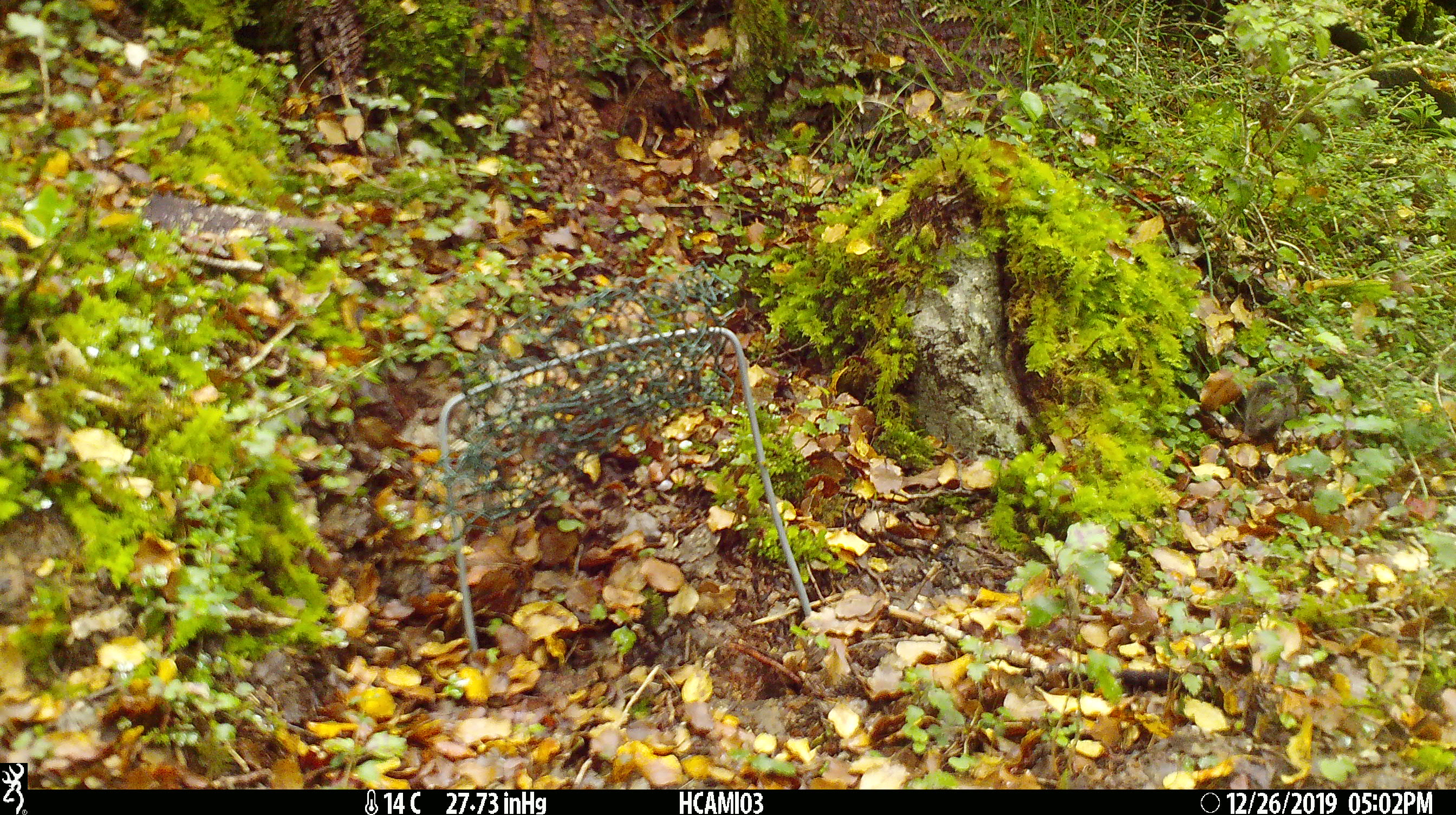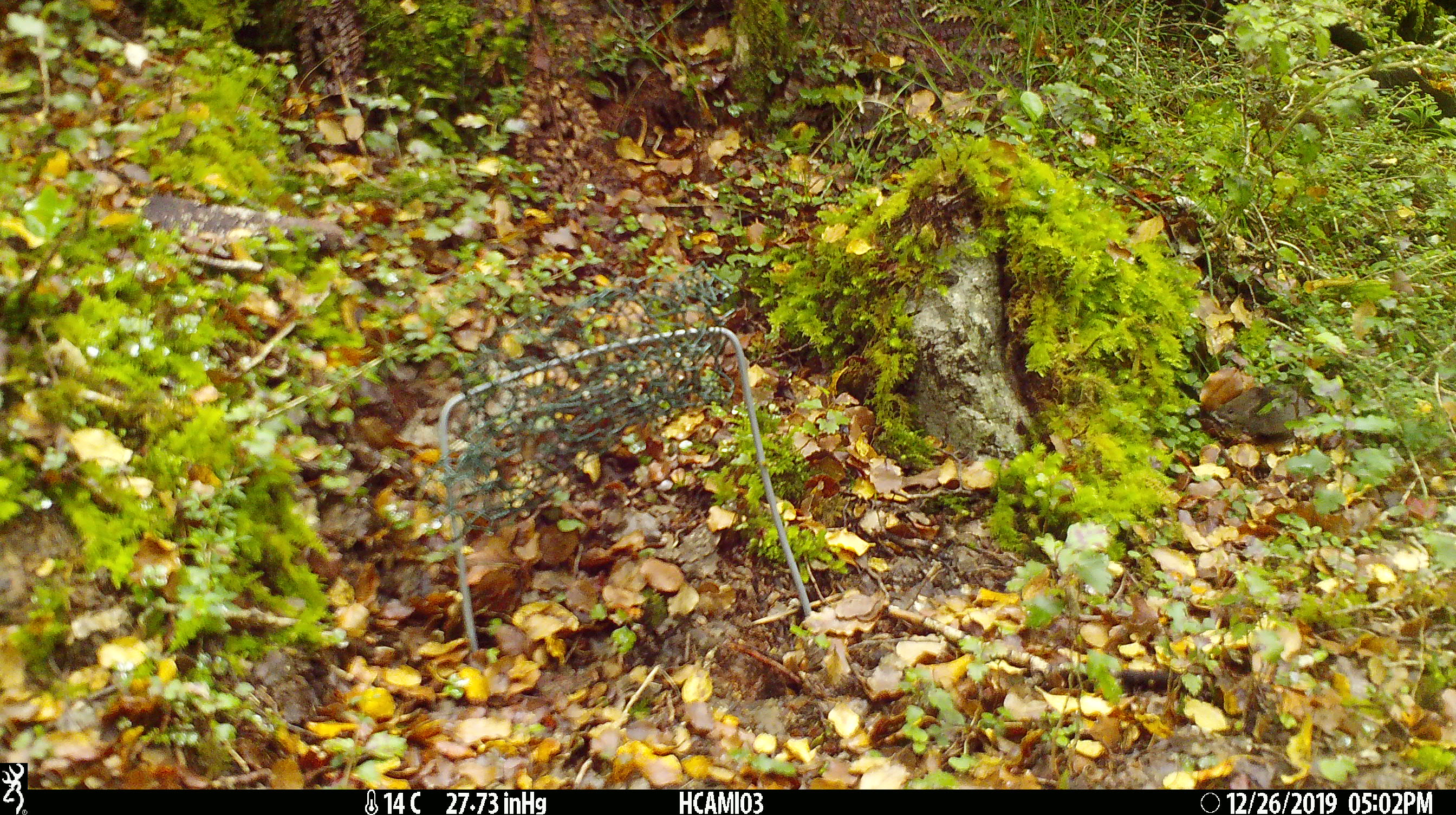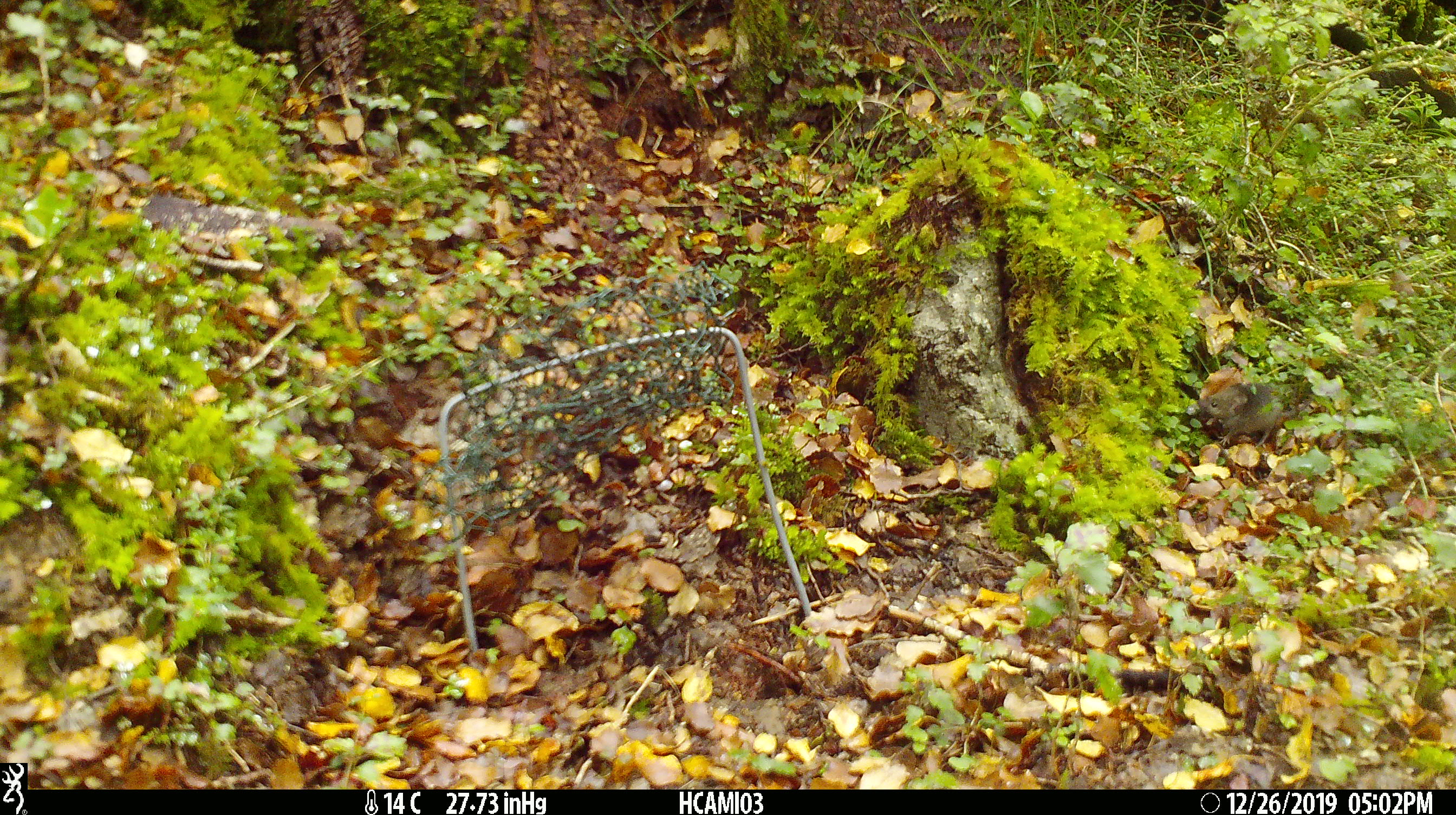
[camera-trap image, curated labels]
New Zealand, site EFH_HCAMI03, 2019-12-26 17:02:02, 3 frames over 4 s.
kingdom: Animalia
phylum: Chordata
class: Mammalia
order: Rodentia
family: Muridae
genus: Mus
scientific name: Mus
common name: mouse